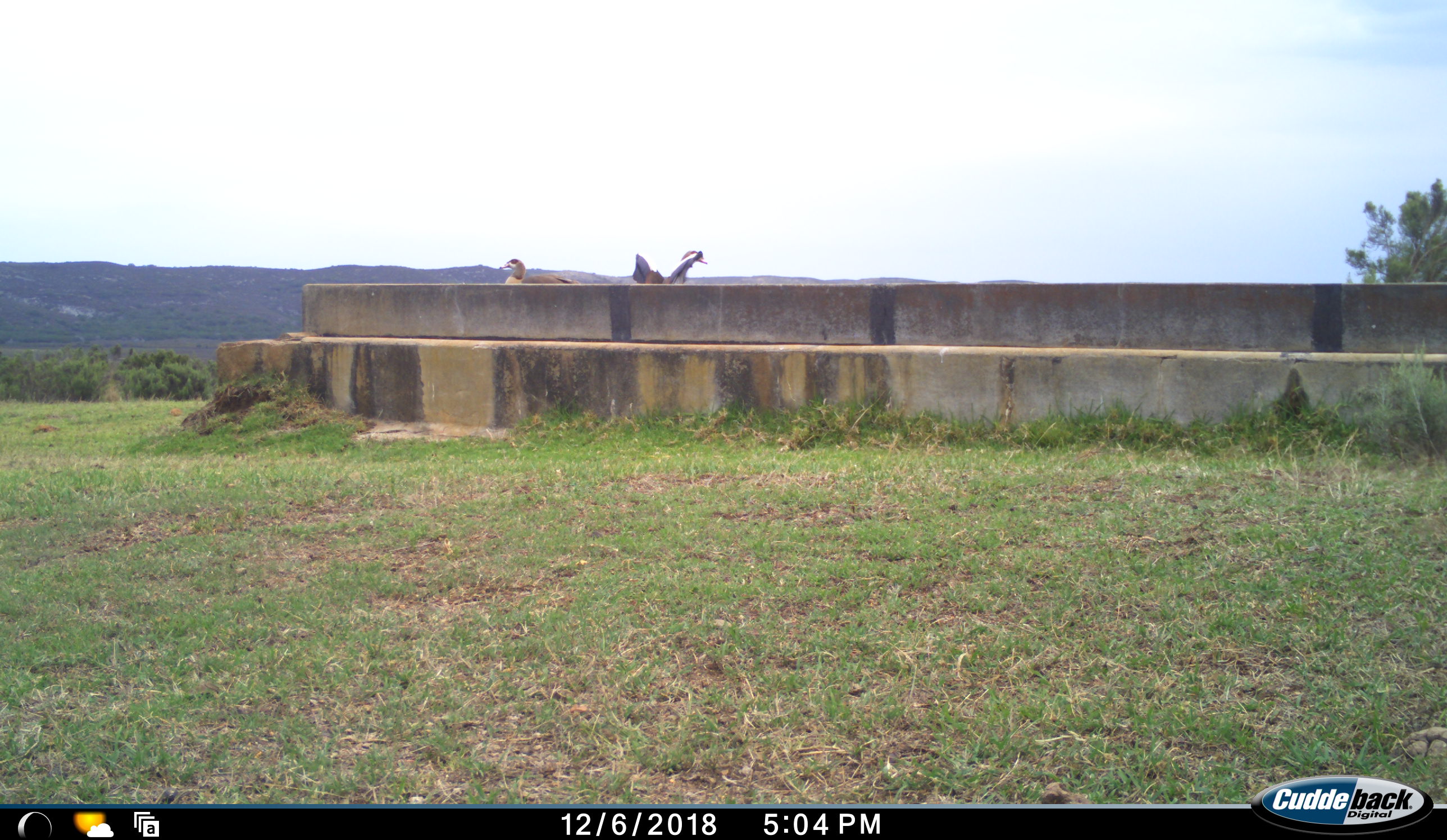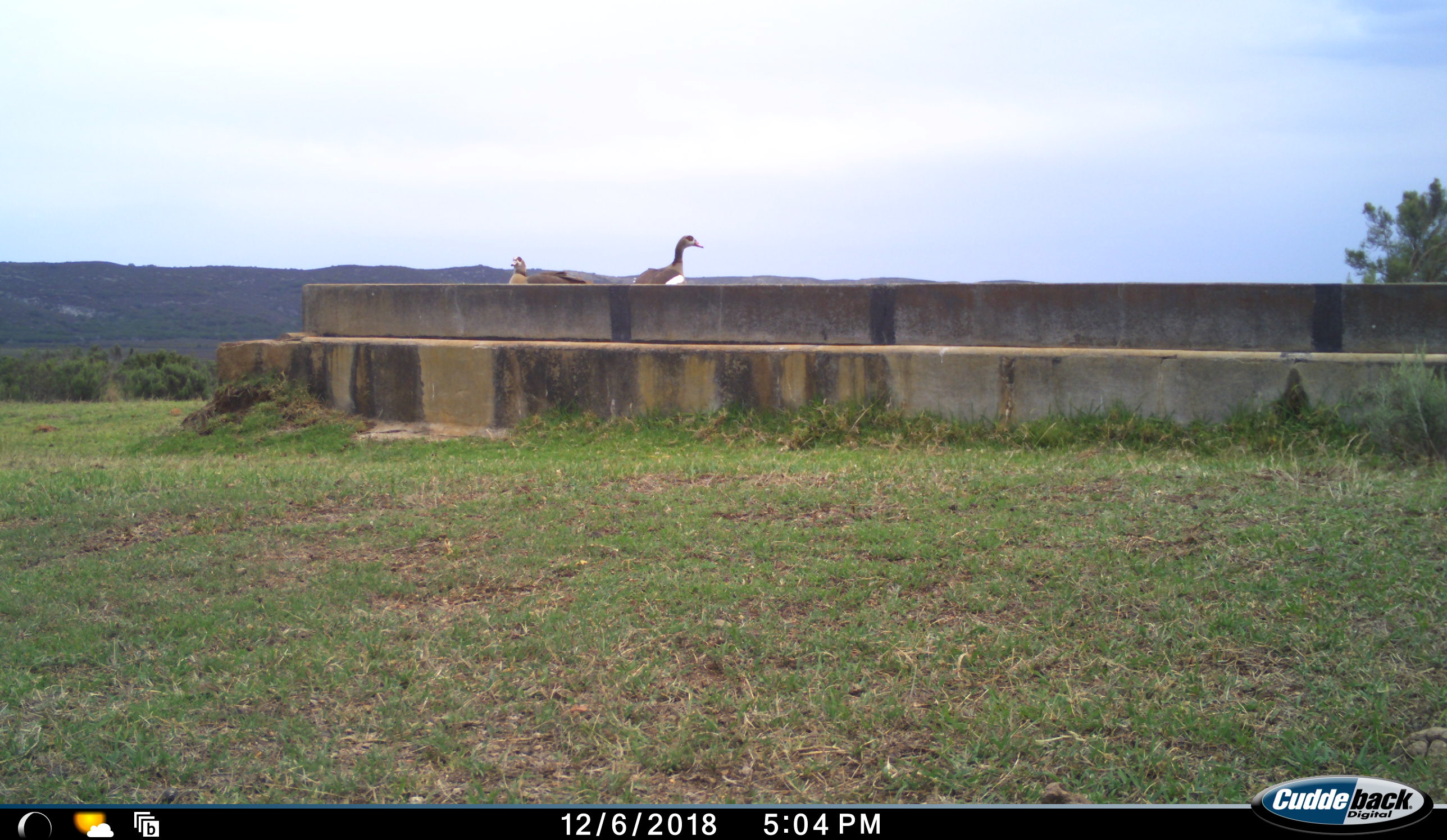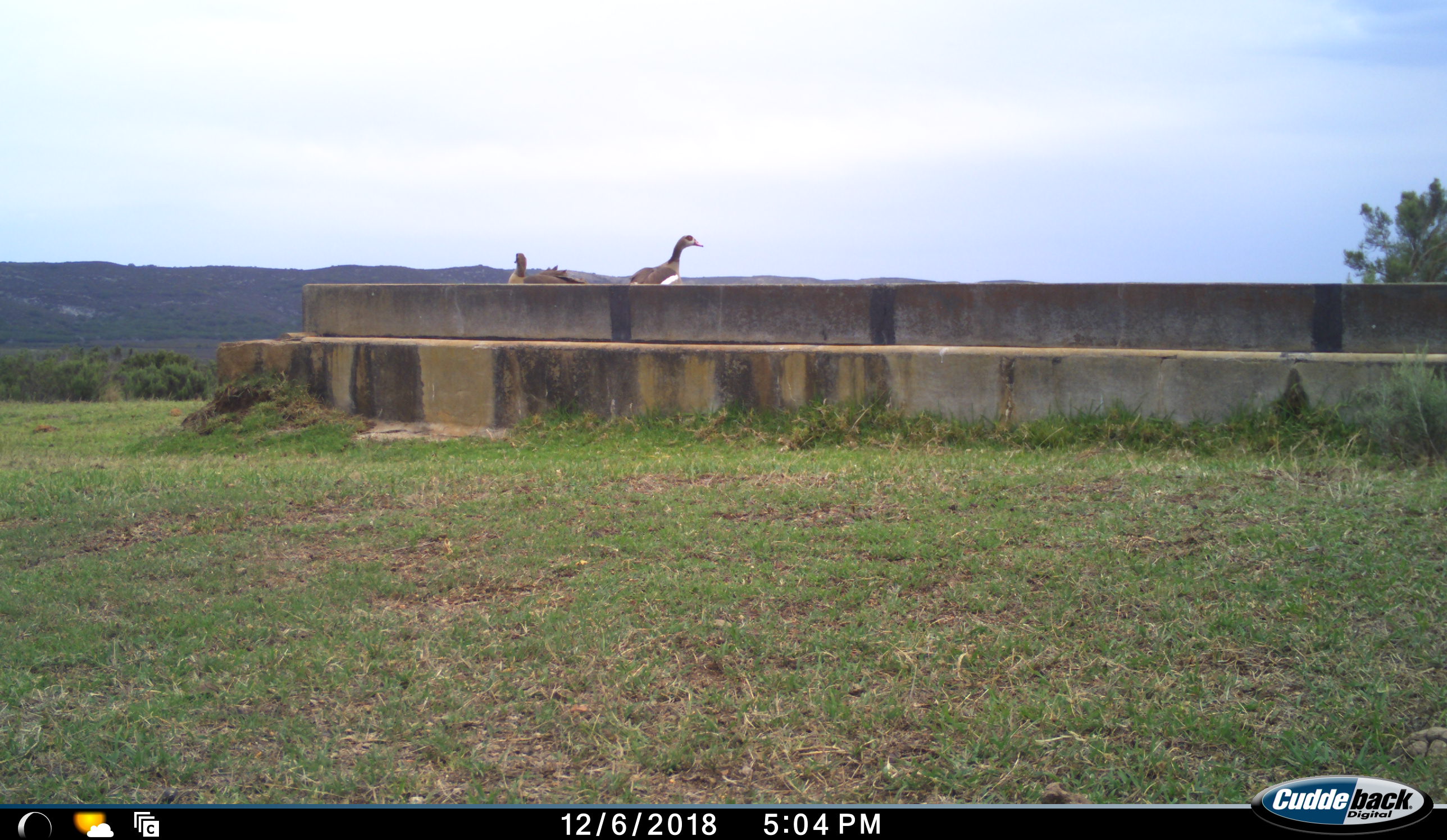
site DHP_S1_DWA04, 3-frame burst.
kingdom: Animalia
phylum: Chordata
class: Aves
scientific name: Aves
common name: bird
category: birdother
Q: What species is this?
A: Birdother (bird) (Aves).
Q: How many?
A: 2.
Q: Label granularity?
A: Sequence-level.